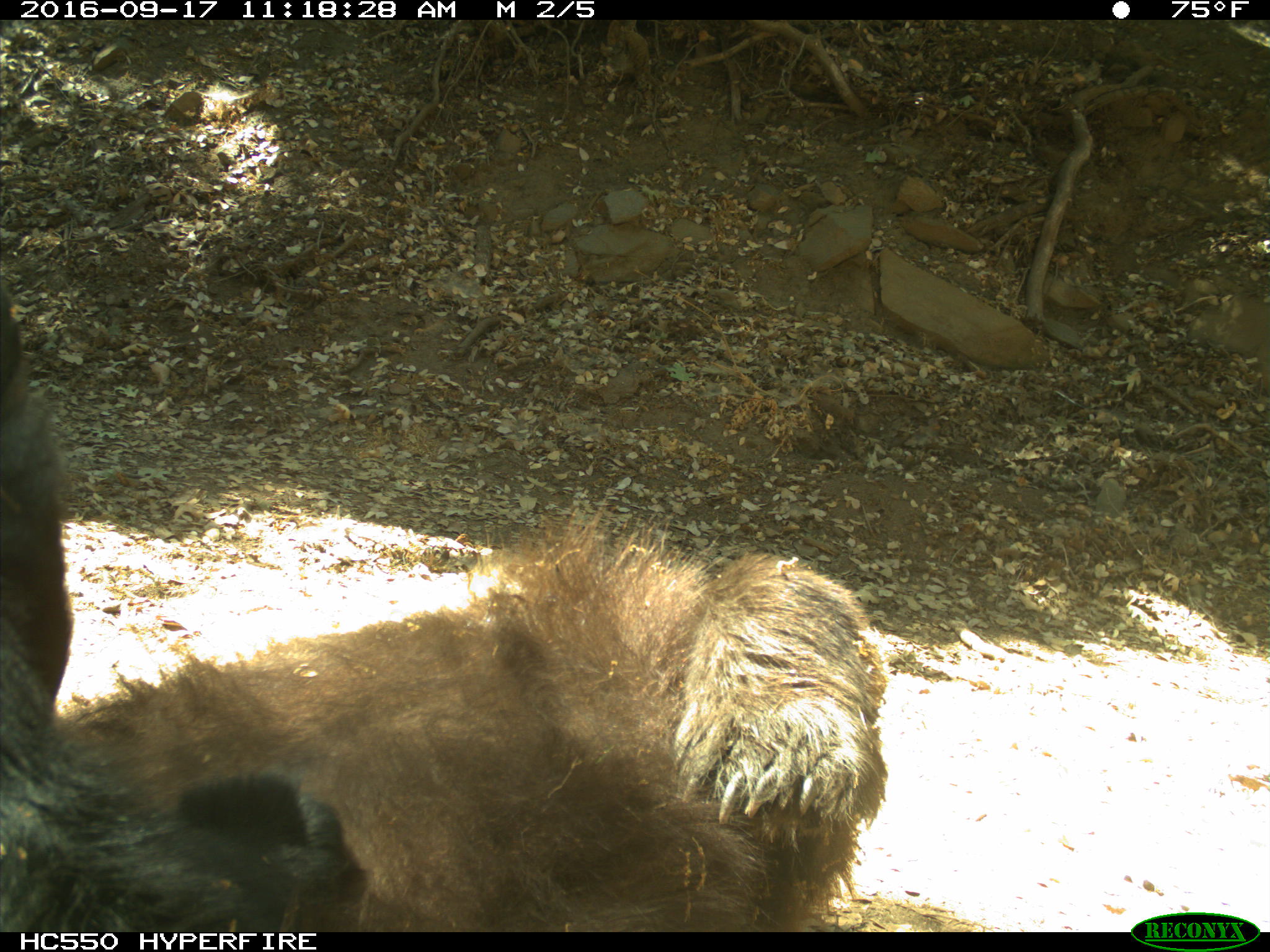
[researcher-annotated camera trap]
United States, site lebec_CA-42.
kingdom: Animalia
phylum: Chordata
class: Mammalia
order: Carnivora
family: Ursidae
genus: Ursus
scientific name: Ursus americanus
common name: american black bear